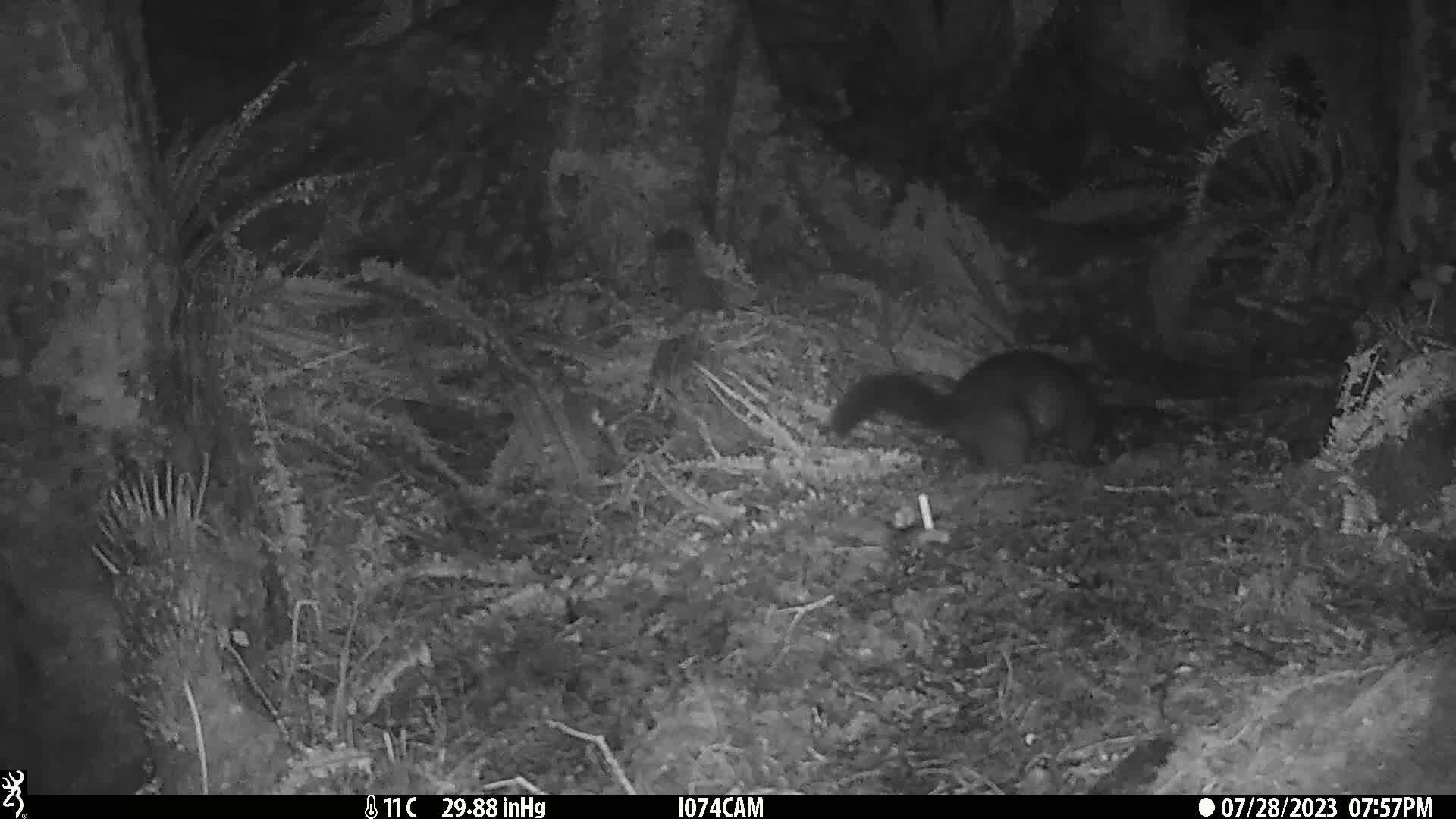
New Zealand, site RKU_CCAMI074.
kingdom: Animalia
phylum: Chordata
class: Mammalia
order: Diprotodontia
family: Phalangeridae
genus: Trichosurus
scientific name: Trichosurus vulpecula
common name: common brushtail possum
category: possum